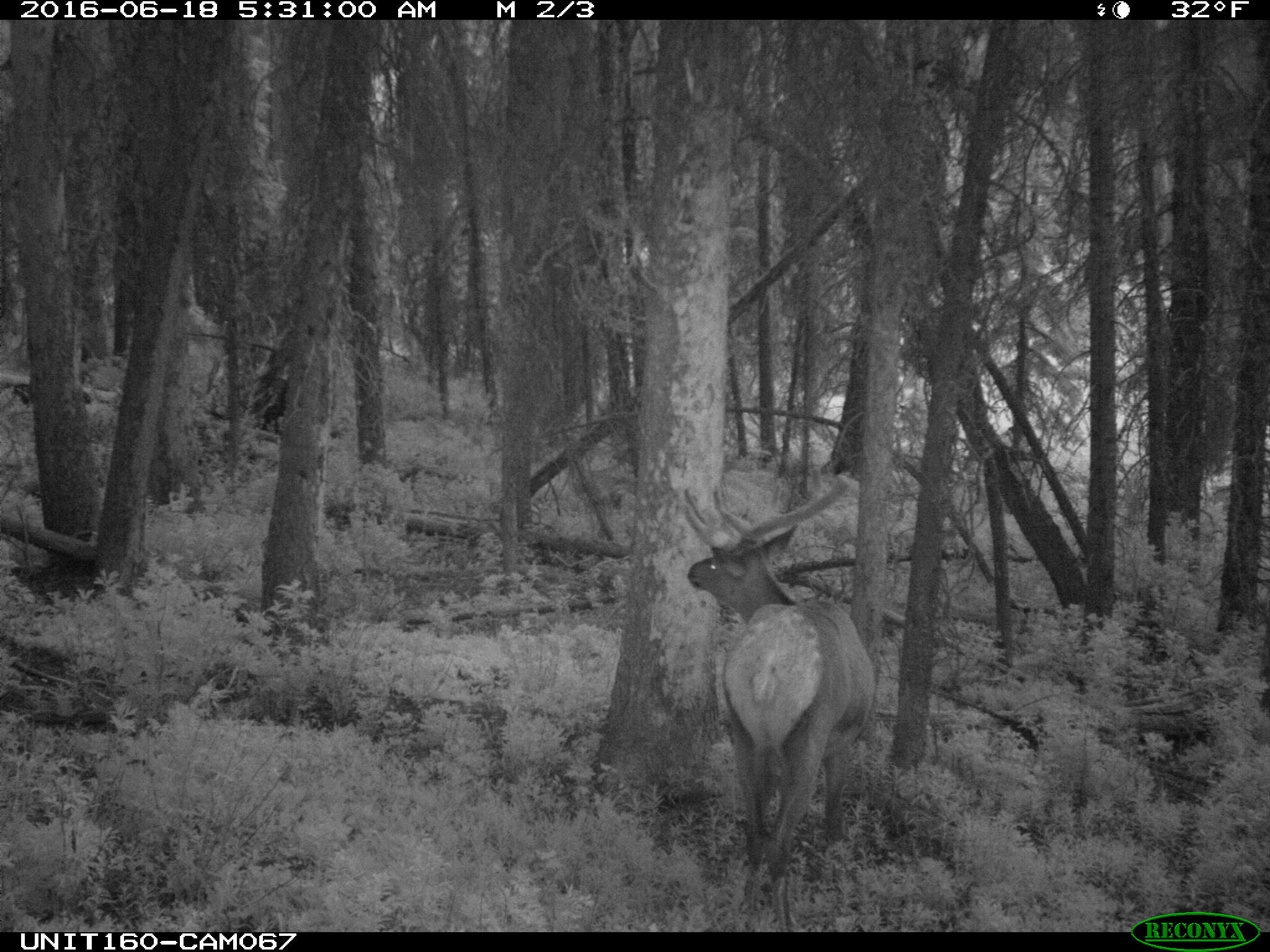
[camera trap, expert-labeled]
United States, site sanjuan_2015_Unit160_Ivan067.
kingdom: Animalia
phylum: Chordata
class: Mammalia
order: Artiodactyla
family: Cervidae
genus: Cervus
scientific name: Cervus elaphus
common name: red deer